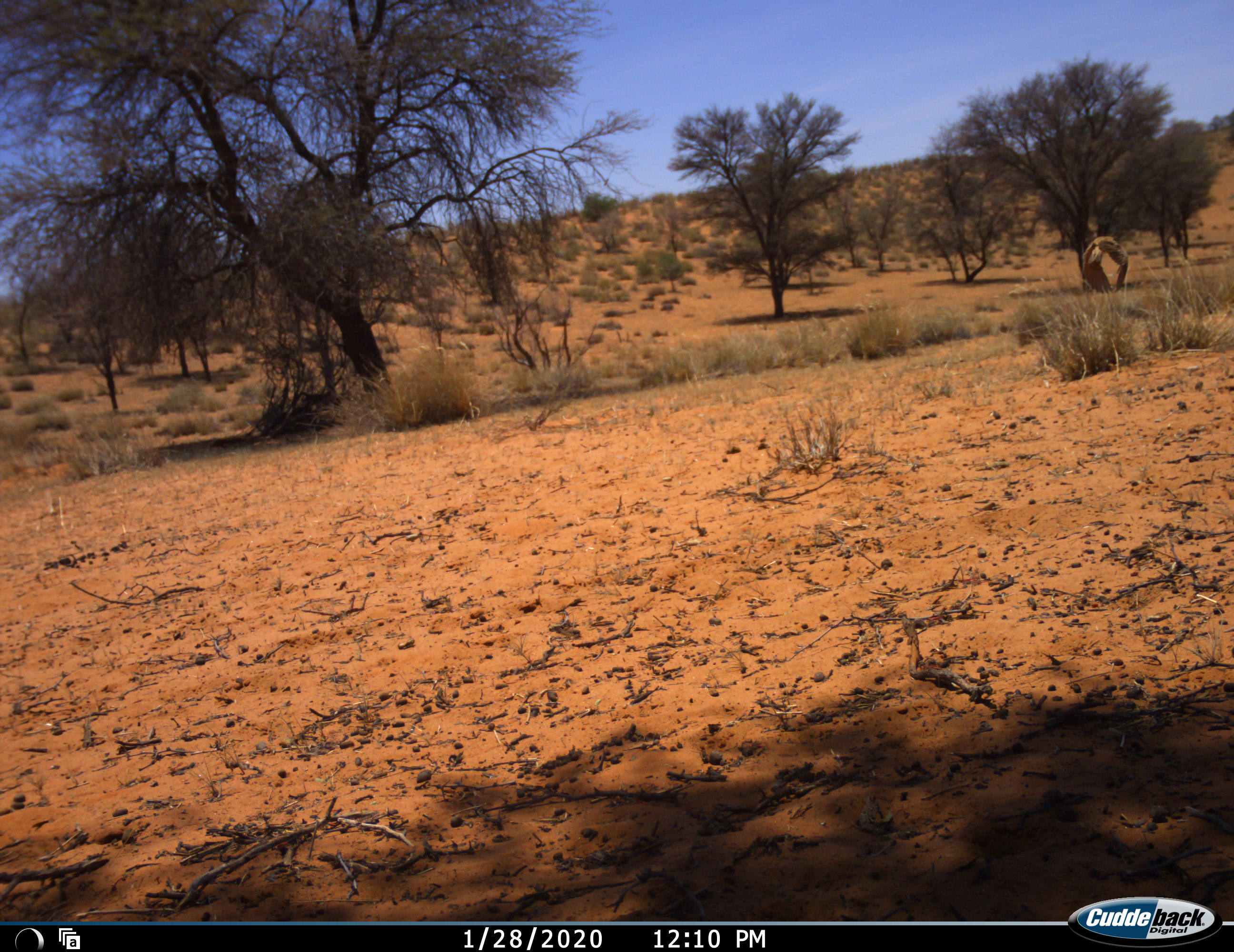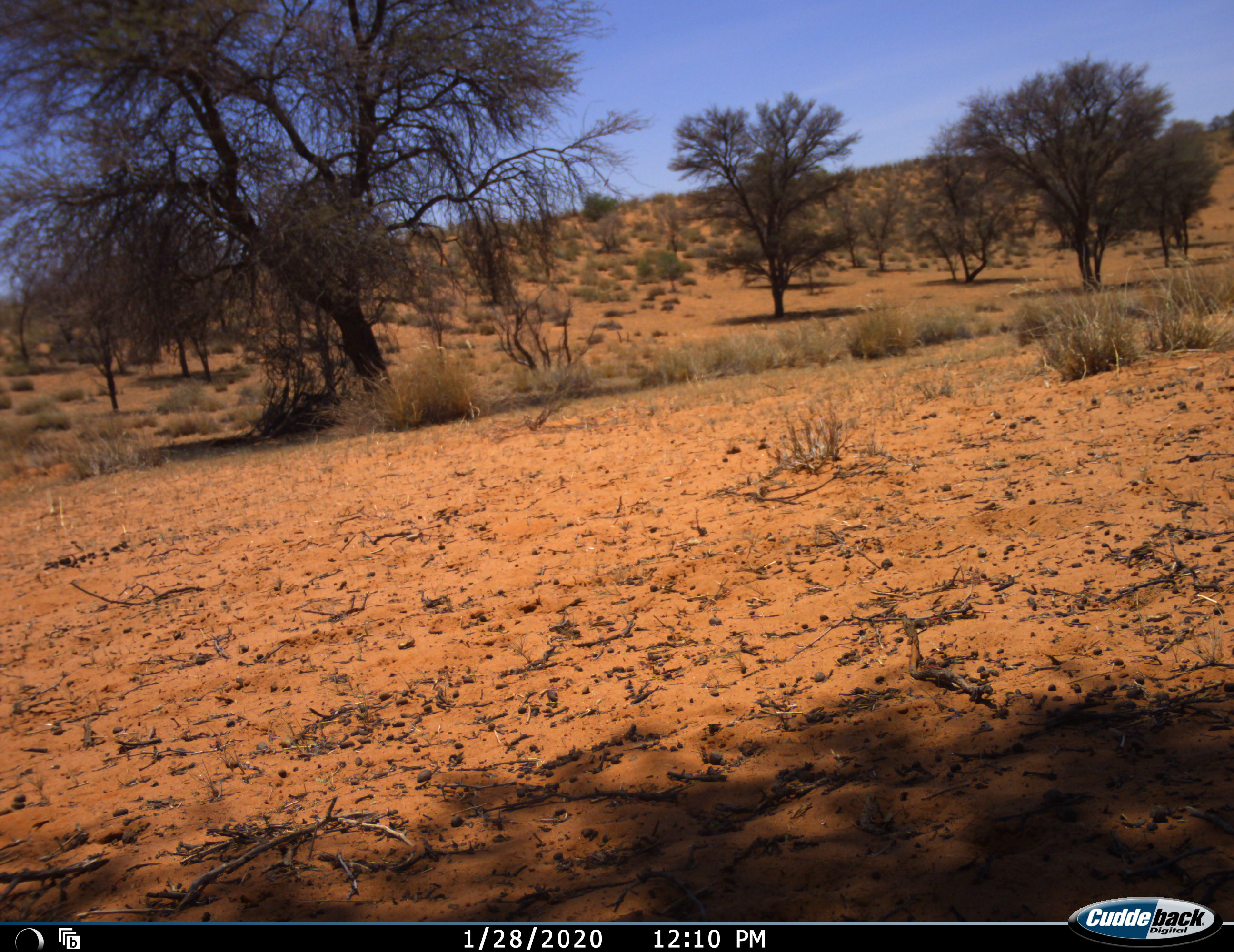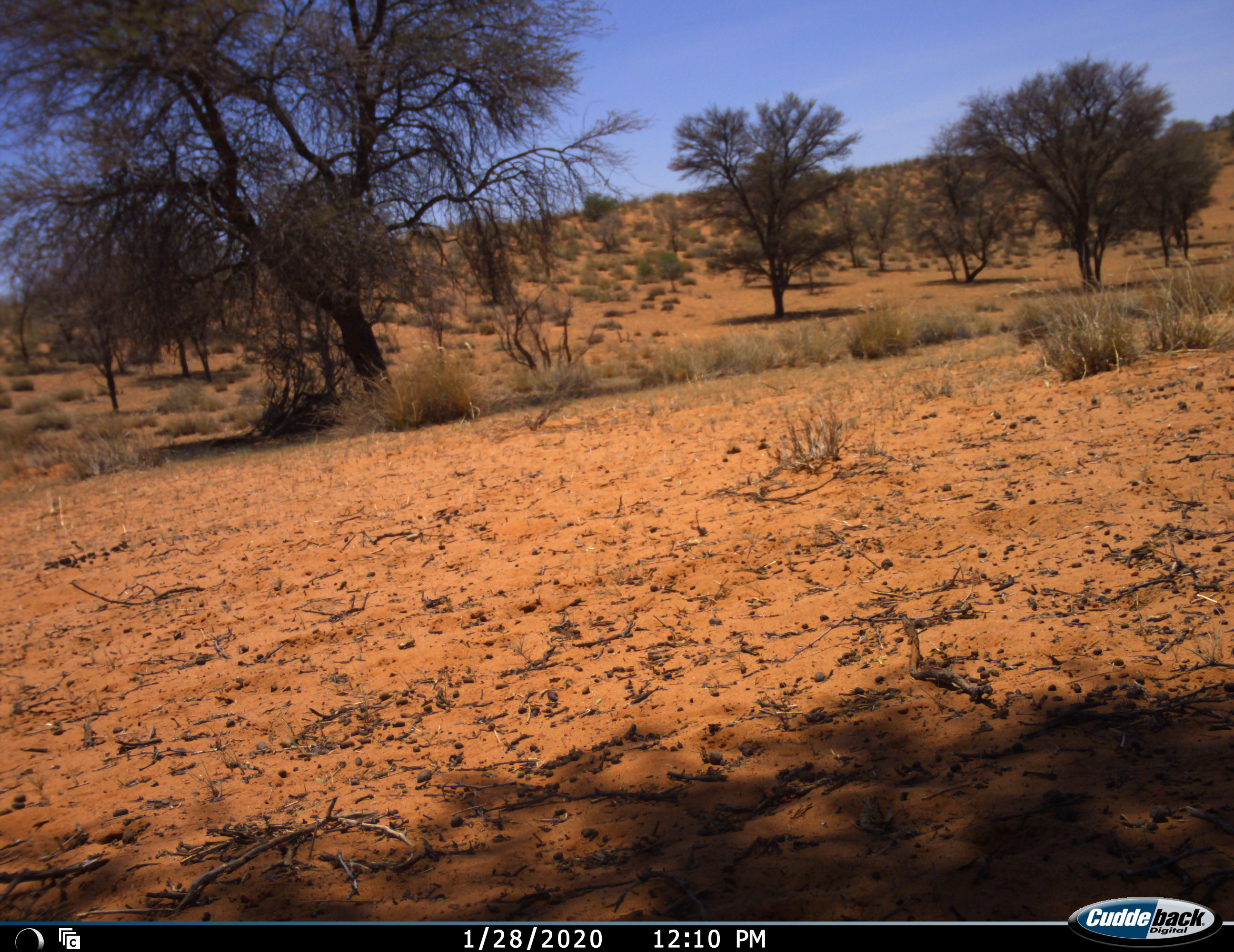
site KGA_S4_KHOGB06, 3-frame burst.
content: unidentified animal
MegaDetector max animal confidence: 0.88